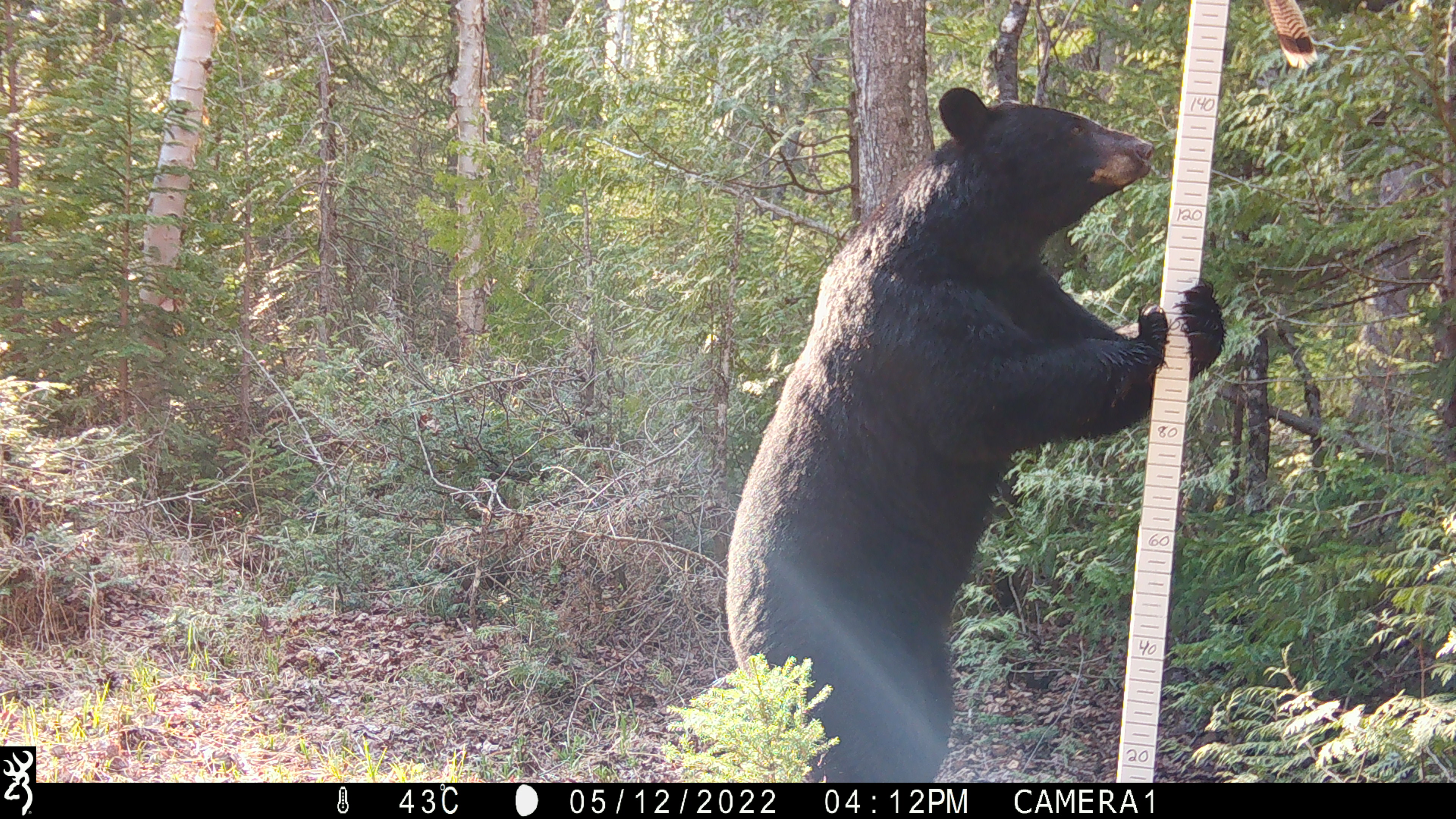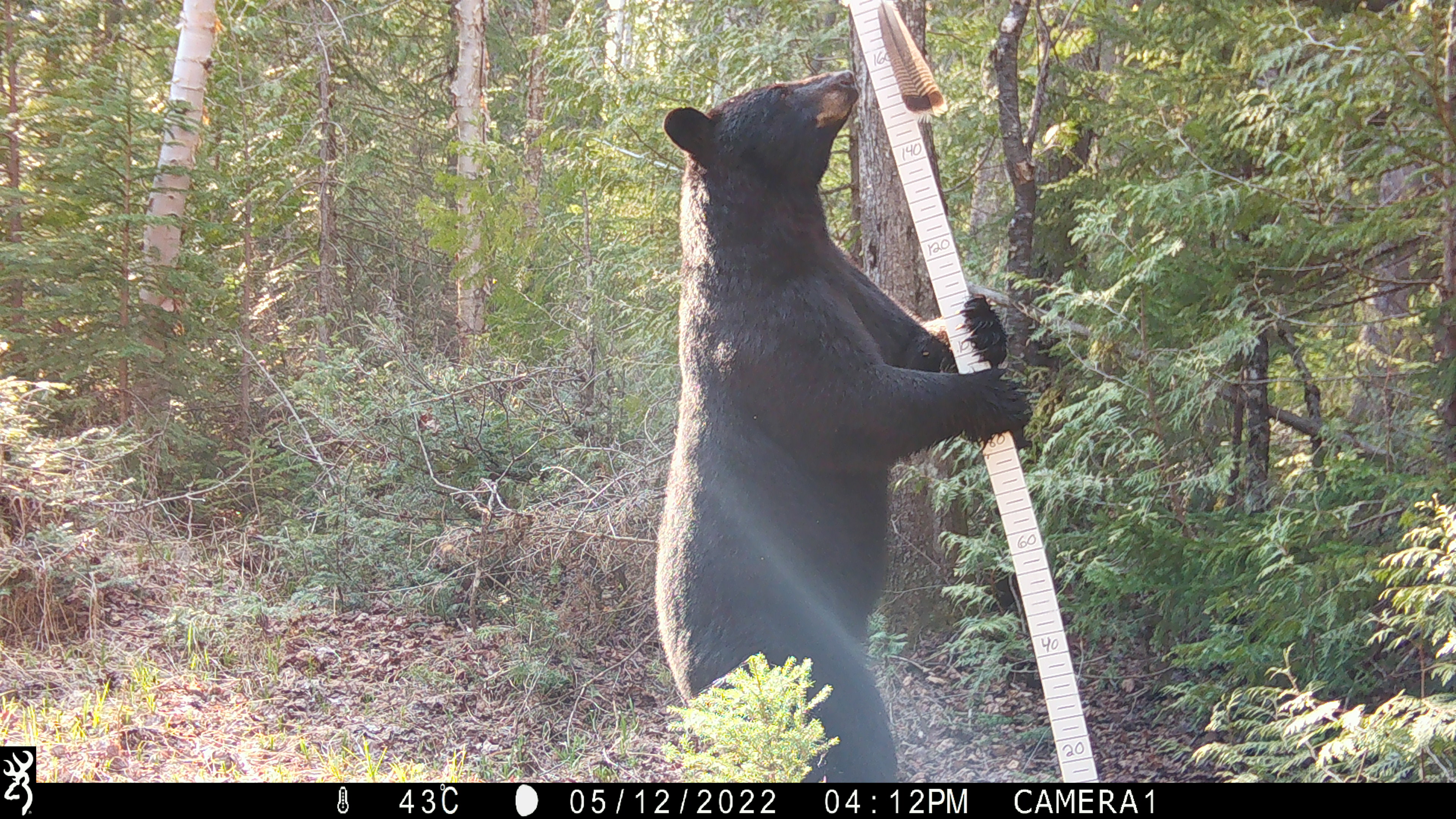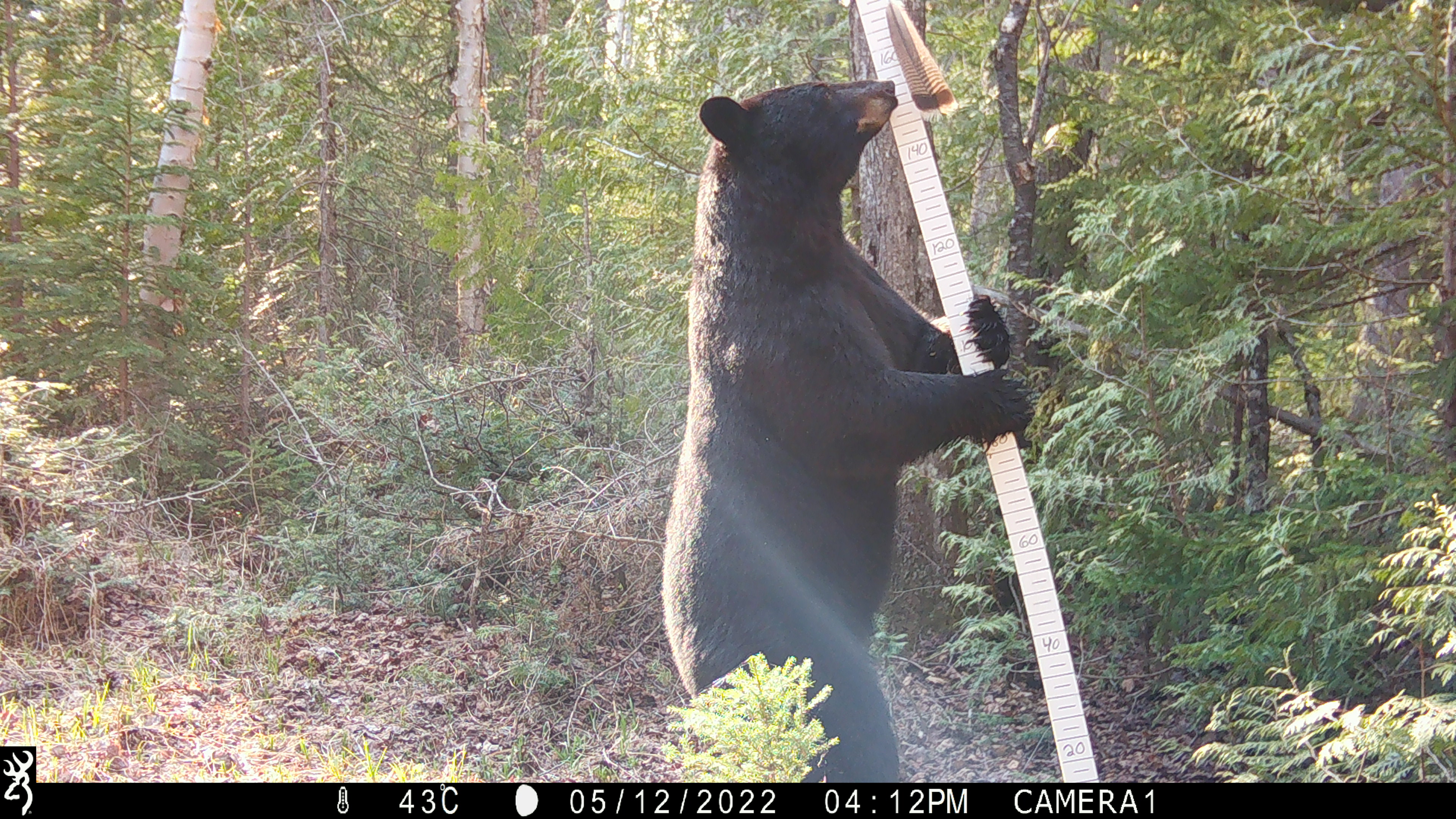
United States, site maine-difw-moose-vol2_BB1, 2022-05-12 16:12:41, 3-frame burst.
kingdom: Animalia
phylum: Chordata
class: Mammalia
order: Carnivora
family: Ursidae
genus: Ursus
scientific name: Ursus americanus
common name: black bear